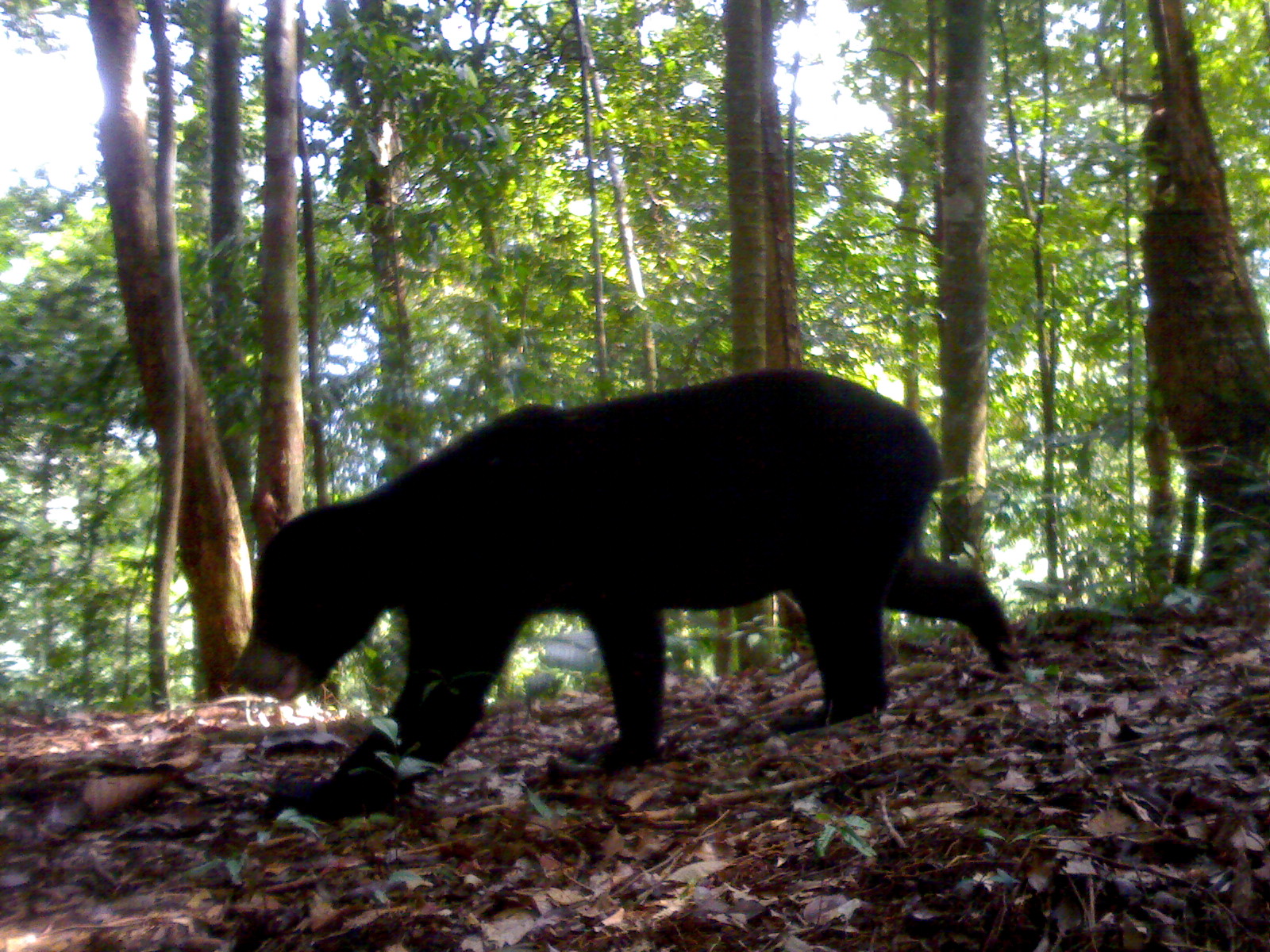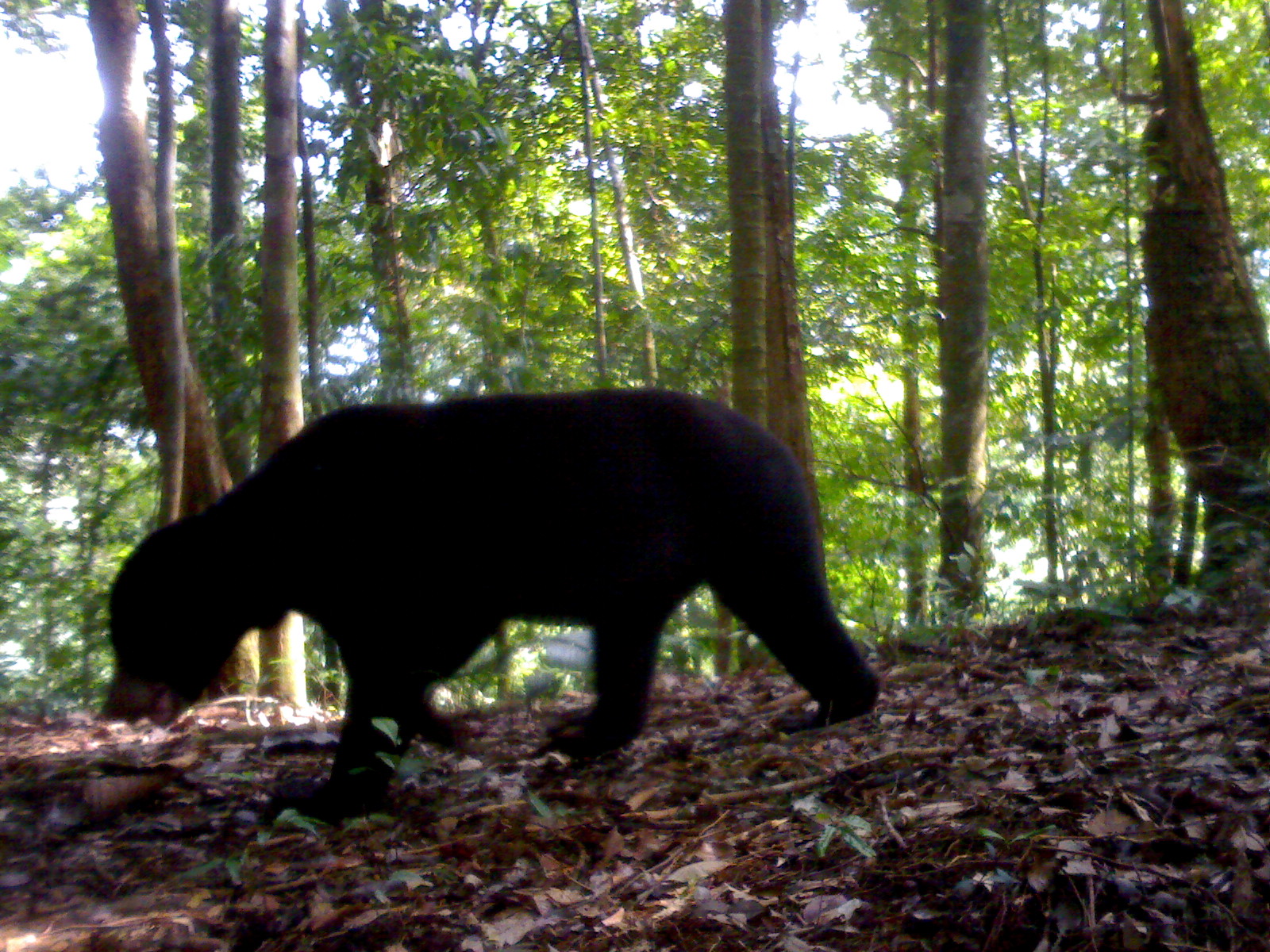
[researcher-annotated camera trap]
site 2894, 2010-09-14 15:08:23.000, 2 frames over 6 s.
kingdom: Animalia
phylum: Chordata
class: Mammalia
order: Carnivora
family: Ursidae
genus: Helarctos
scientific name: Helarctos malayanus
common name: sun bear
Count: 1.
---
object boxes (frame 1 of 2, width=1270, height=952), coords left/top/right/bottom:
helarctos malayanus: 227/365/1022/824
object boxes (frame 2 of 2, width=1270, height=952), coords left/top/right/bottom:
helarctos malayanus: 98/386/882/832